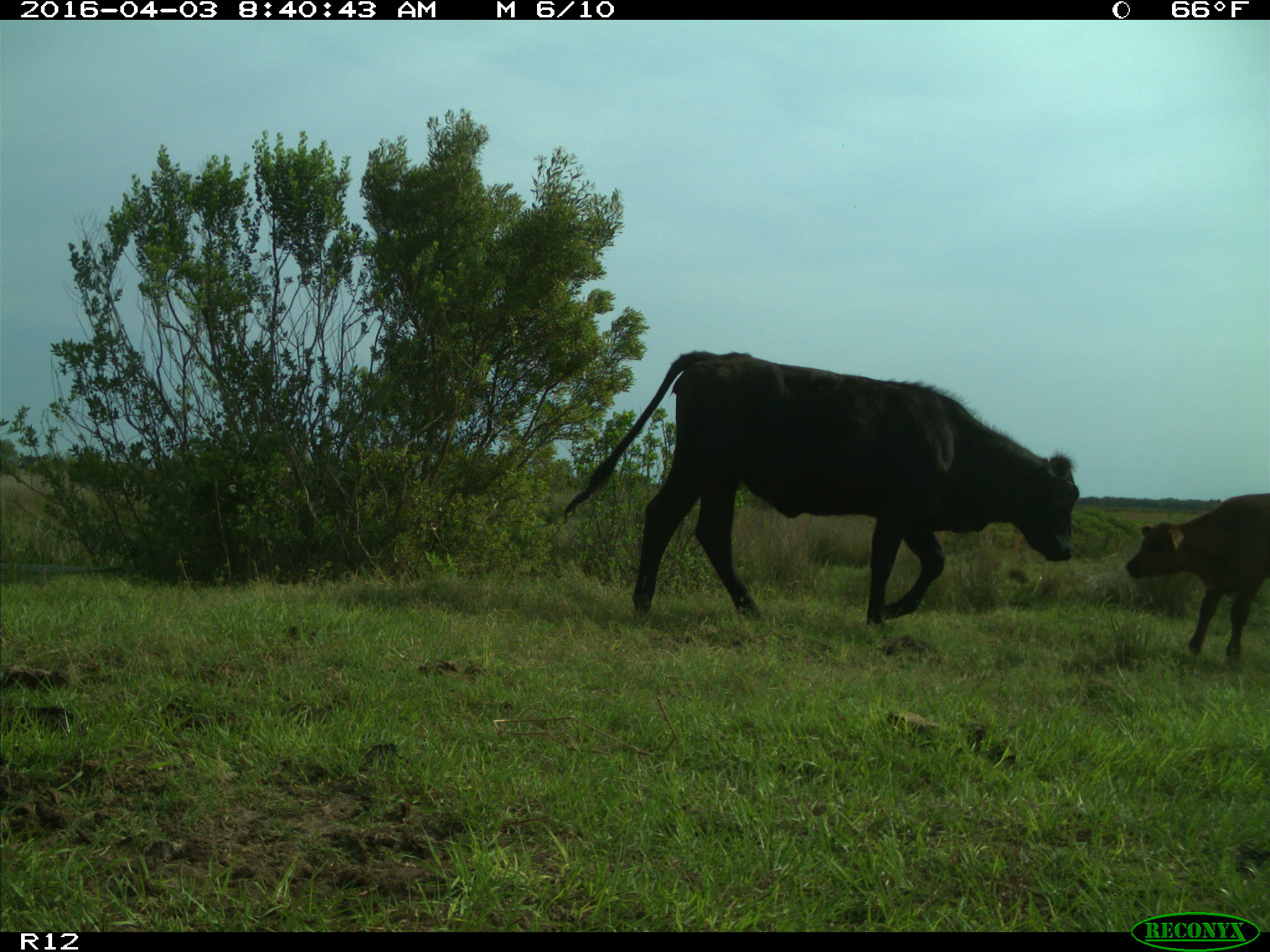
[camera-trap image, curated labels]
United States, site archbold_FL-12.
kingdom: Animalia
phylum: Chordata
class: Mammalia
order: Artiodactyla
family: Bovidae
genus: Bos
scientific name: Bos taurus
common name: domestic cow